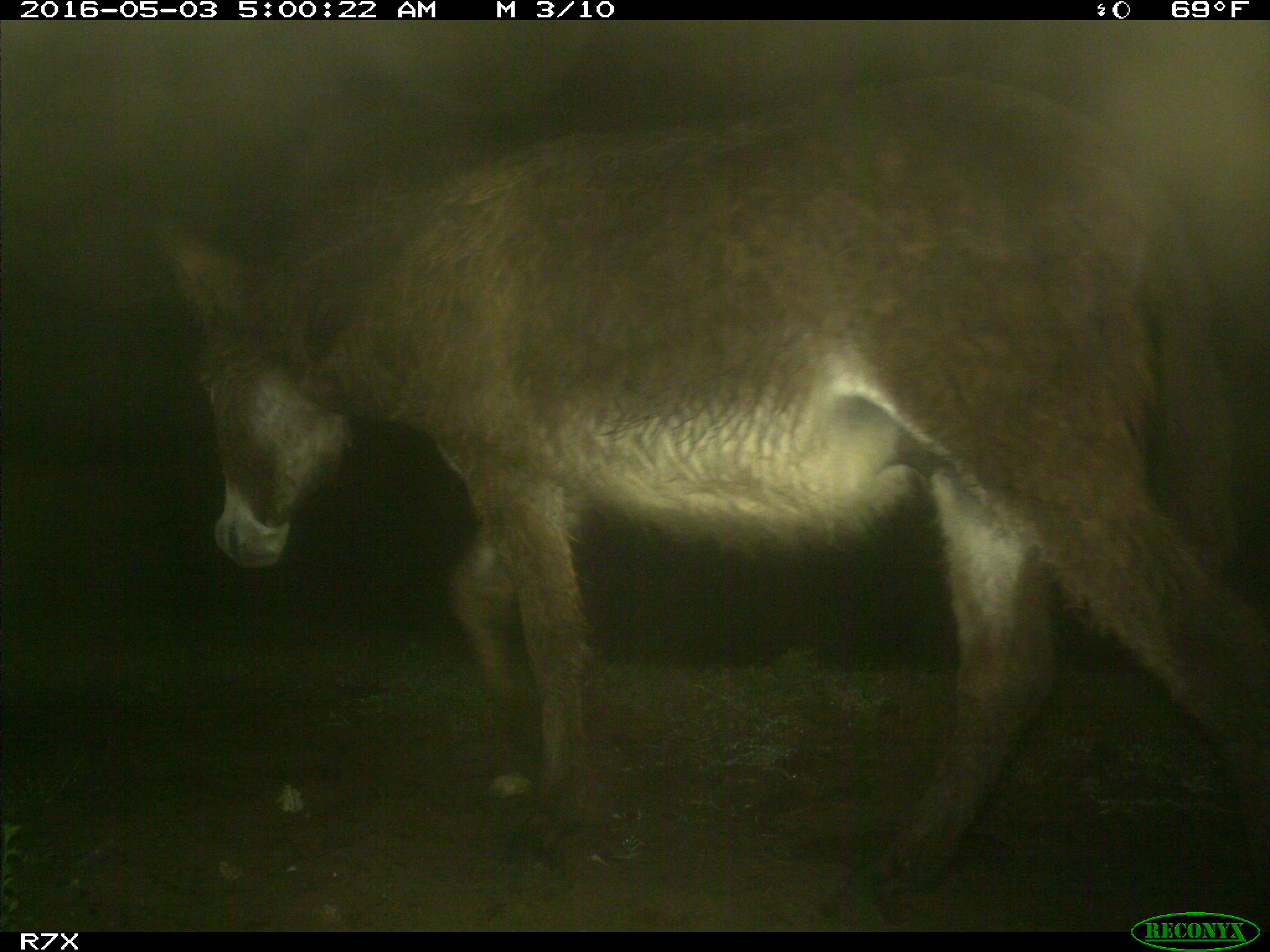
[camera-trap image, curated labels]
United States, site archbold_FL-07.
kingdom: Animalia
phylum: Chordata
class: Mammalia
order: Artiodactyla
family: Bovidae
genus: Bos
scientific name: Bos taurus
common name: domestic cow